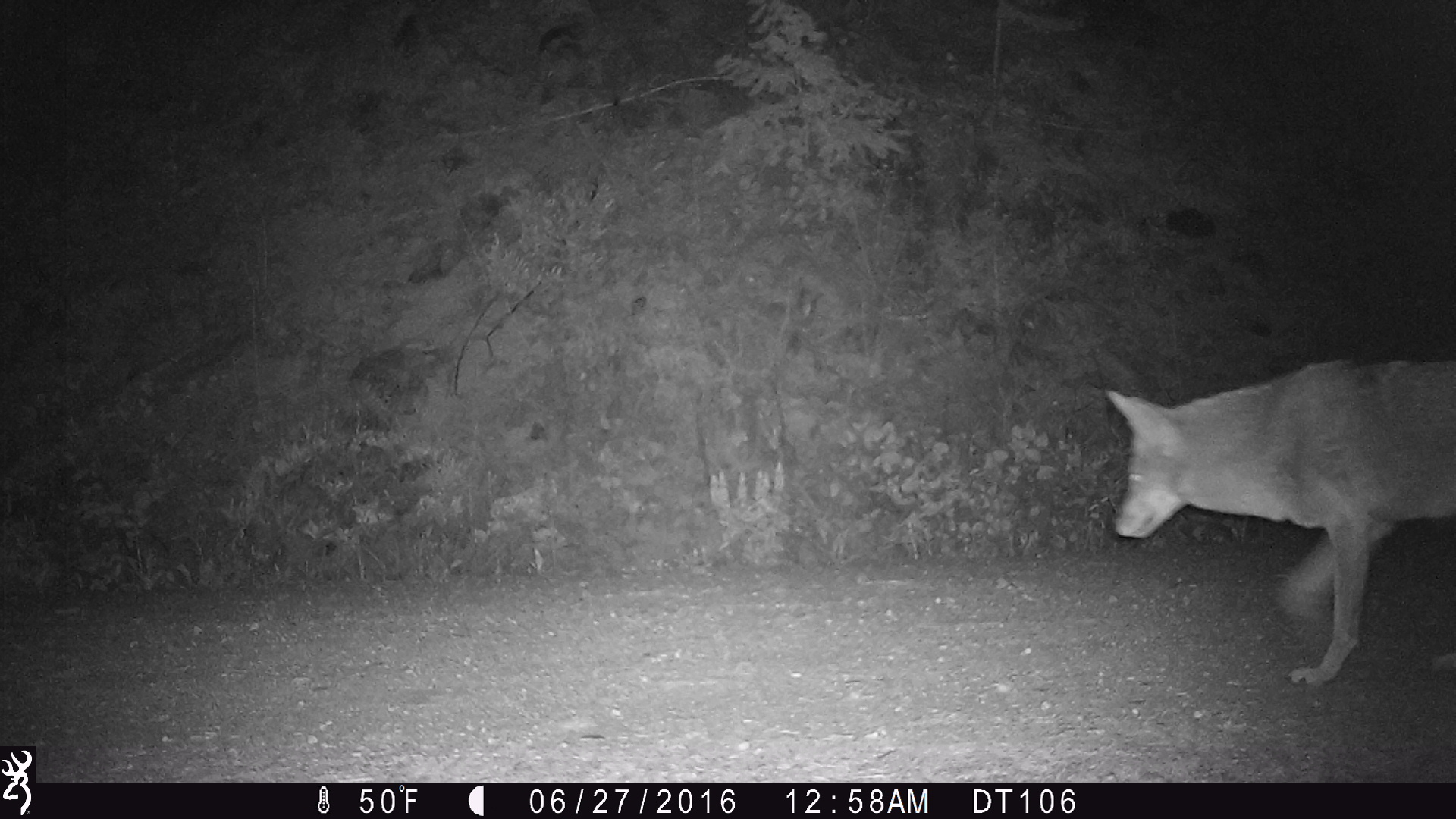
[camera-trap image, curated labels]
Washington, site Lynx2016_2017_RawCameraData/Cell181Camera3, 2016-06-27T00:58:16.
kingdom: Animalia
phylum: Chordata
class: Mammalia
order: Carnivora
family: Canidae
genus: Canis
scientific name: Canis latrans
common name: coyote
Canis latrans (coyote). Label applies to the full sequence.